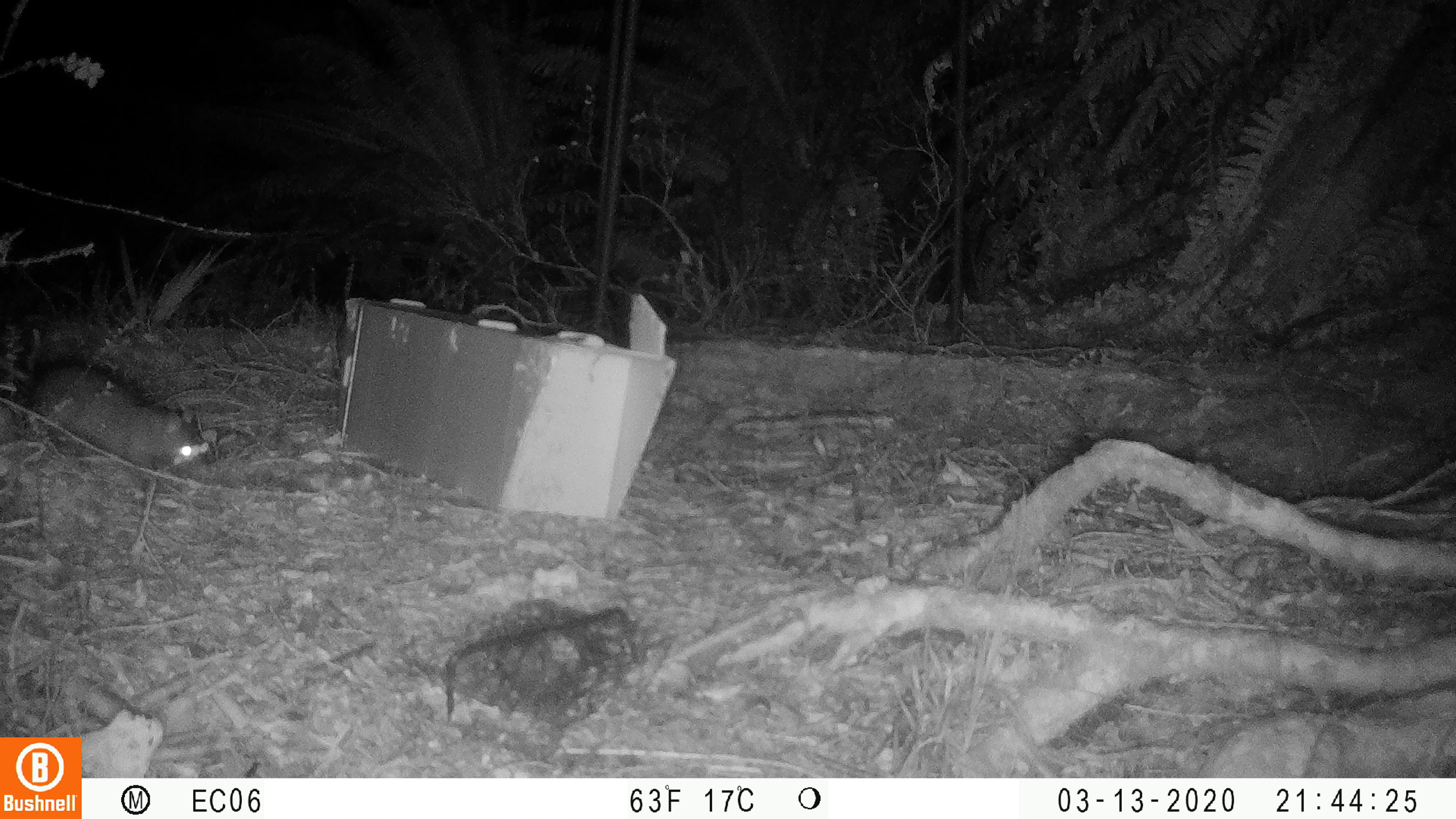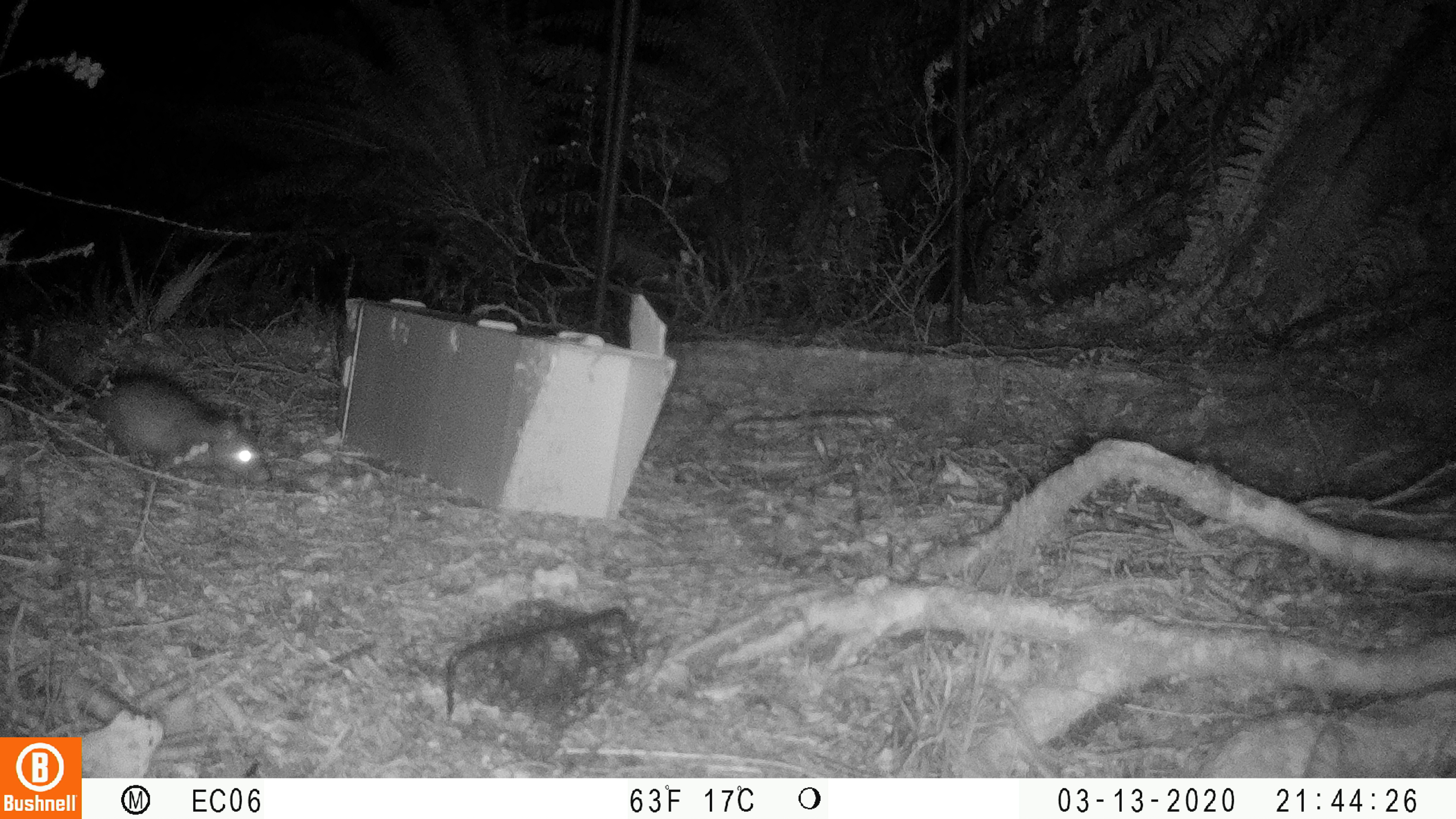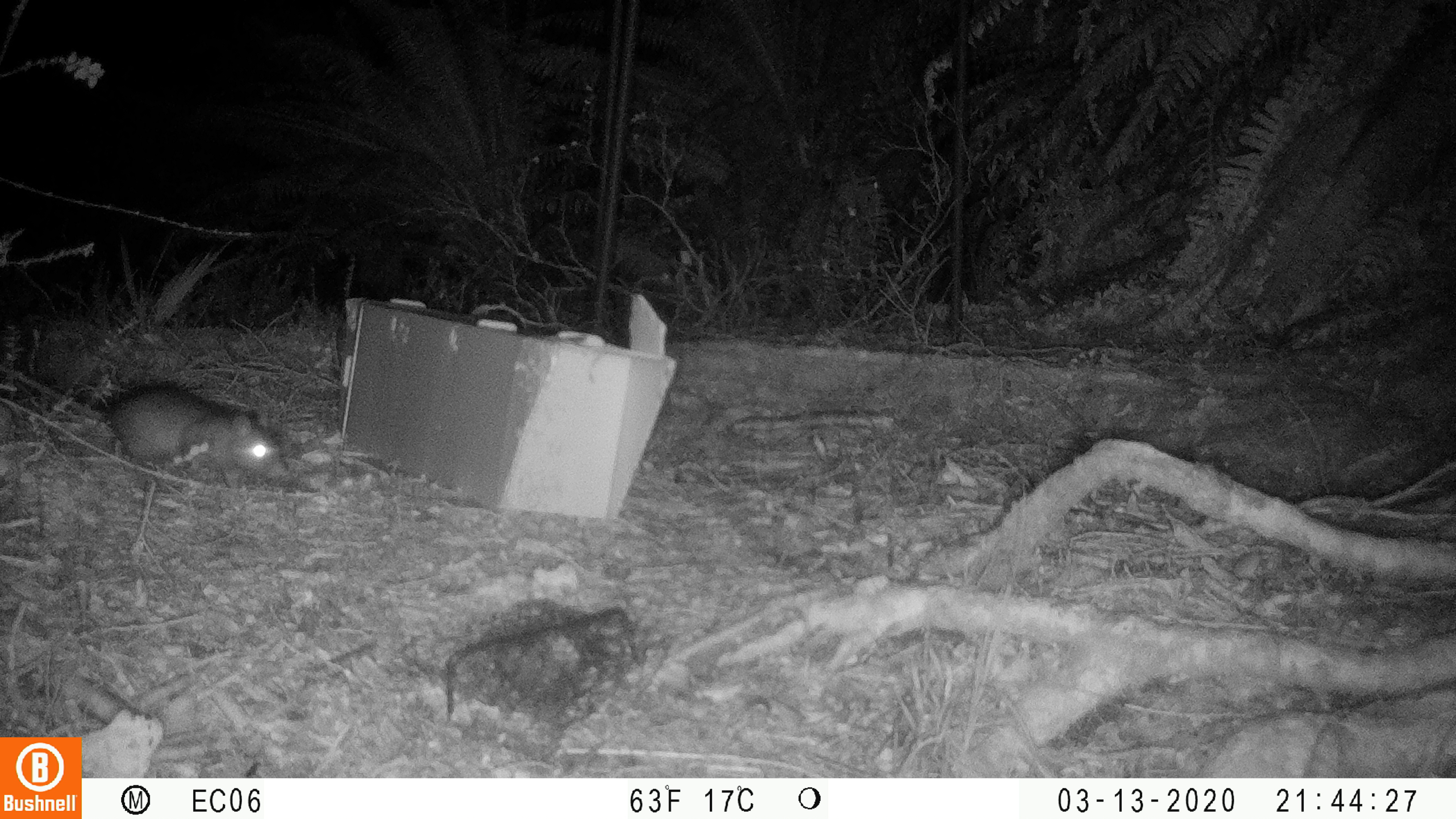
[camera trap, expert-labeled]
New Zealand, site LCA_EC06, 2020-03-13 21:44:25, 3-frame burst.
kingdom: Animalia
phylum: Chordata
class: Mammalia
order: Rodentia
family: Muridae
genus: Rattus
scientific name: Rattus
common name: rat